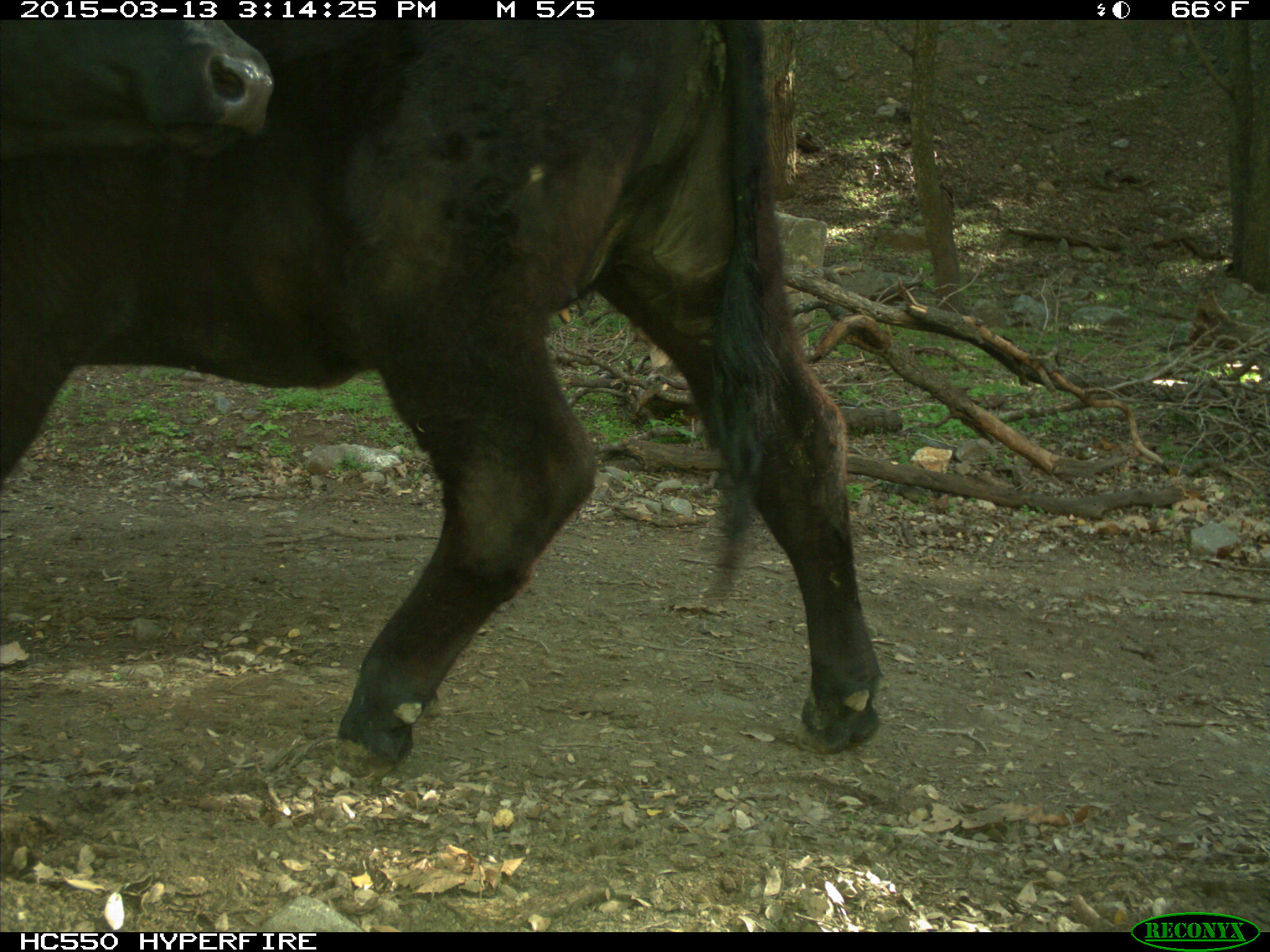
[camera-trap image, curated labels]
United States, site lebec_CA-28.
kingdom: Animalia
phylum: Chordata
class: Mammalia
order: Artiodactyla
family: Bovidae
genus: Bos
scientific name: Bos taurus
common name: domestic cow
Bos taurus (domestic cow).